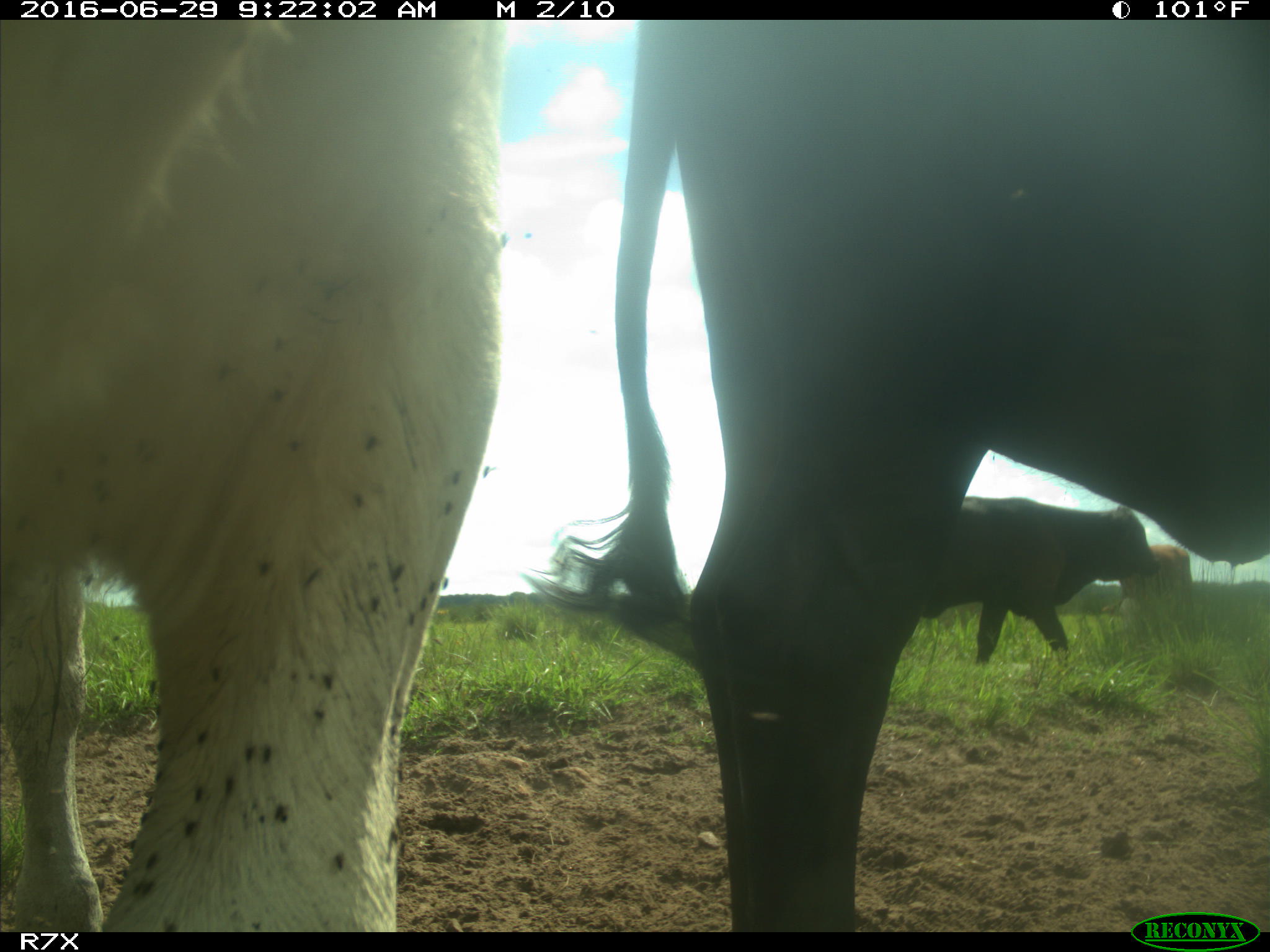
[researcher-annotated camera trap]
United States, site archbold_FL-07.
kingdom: Animalia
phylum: Chordata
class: Mammalia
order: Artiodactyla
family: Bovidae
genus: Bos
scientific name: Bos taurus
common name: domestic cow